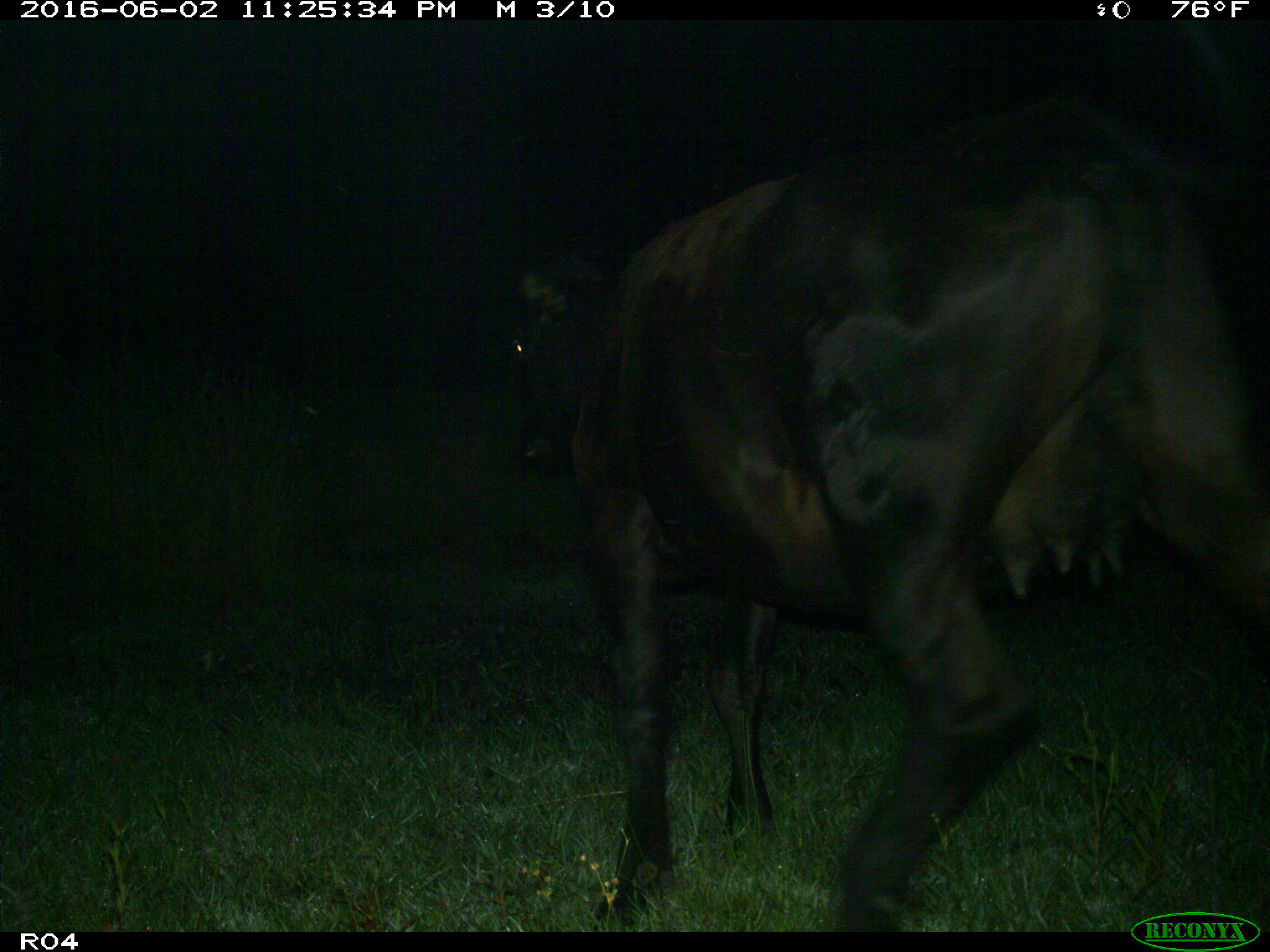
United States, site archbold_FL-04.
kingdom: Animalia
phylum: Chordata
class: Mammalia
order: Artiodactyla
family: Bovidae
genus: Bos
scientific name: Bos taurus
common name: domestic cow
Bos taurus (domestic cow).